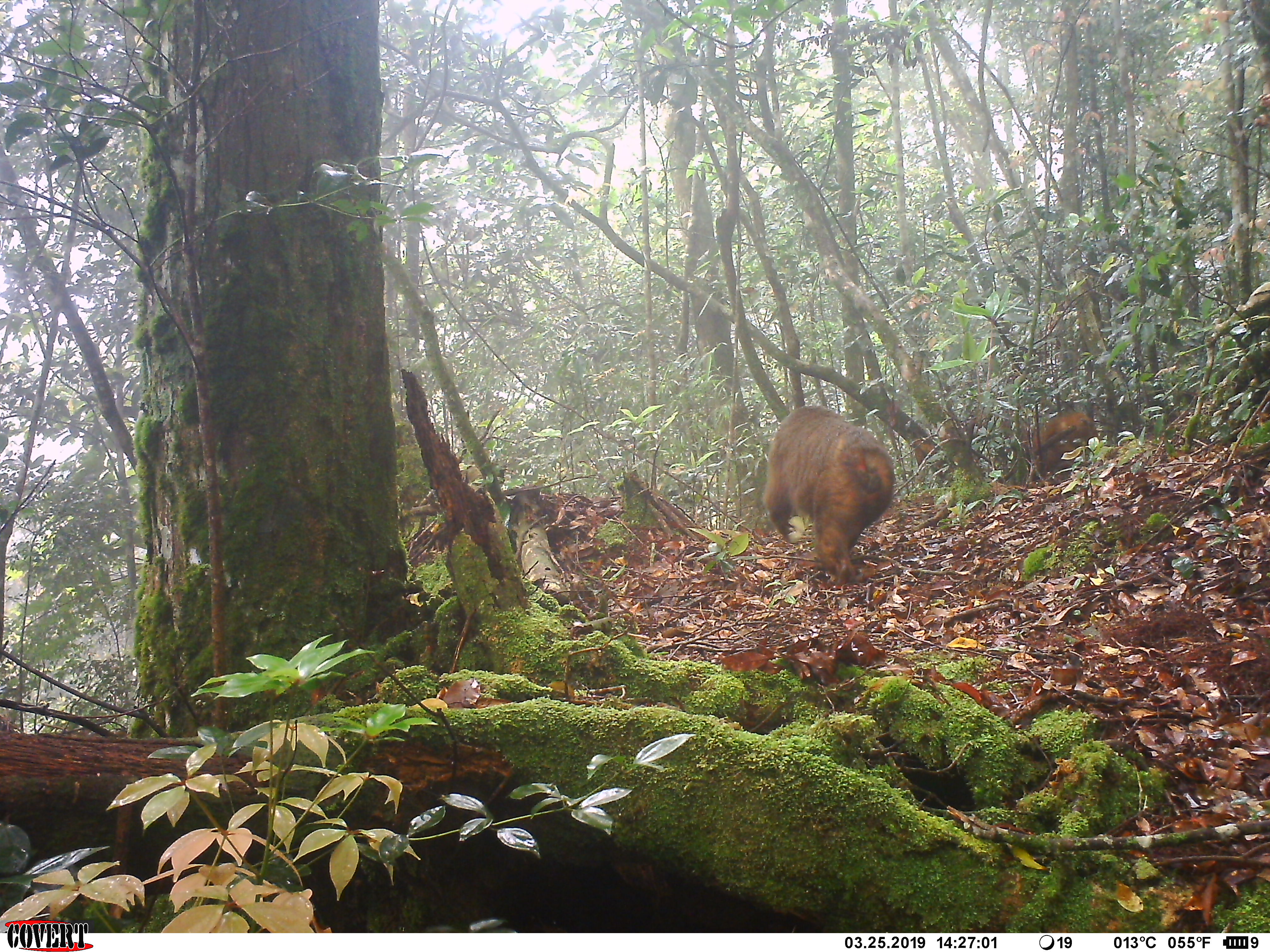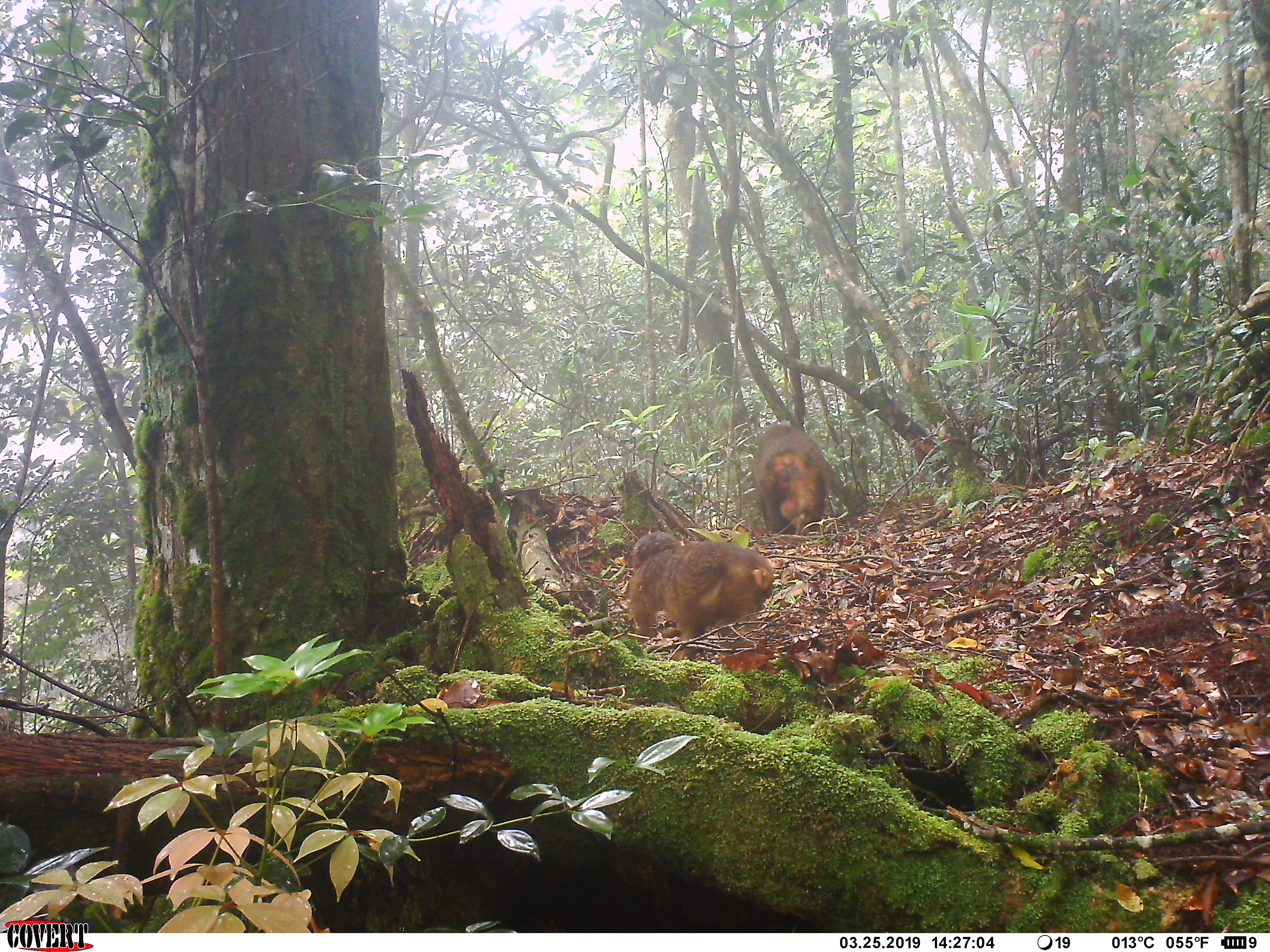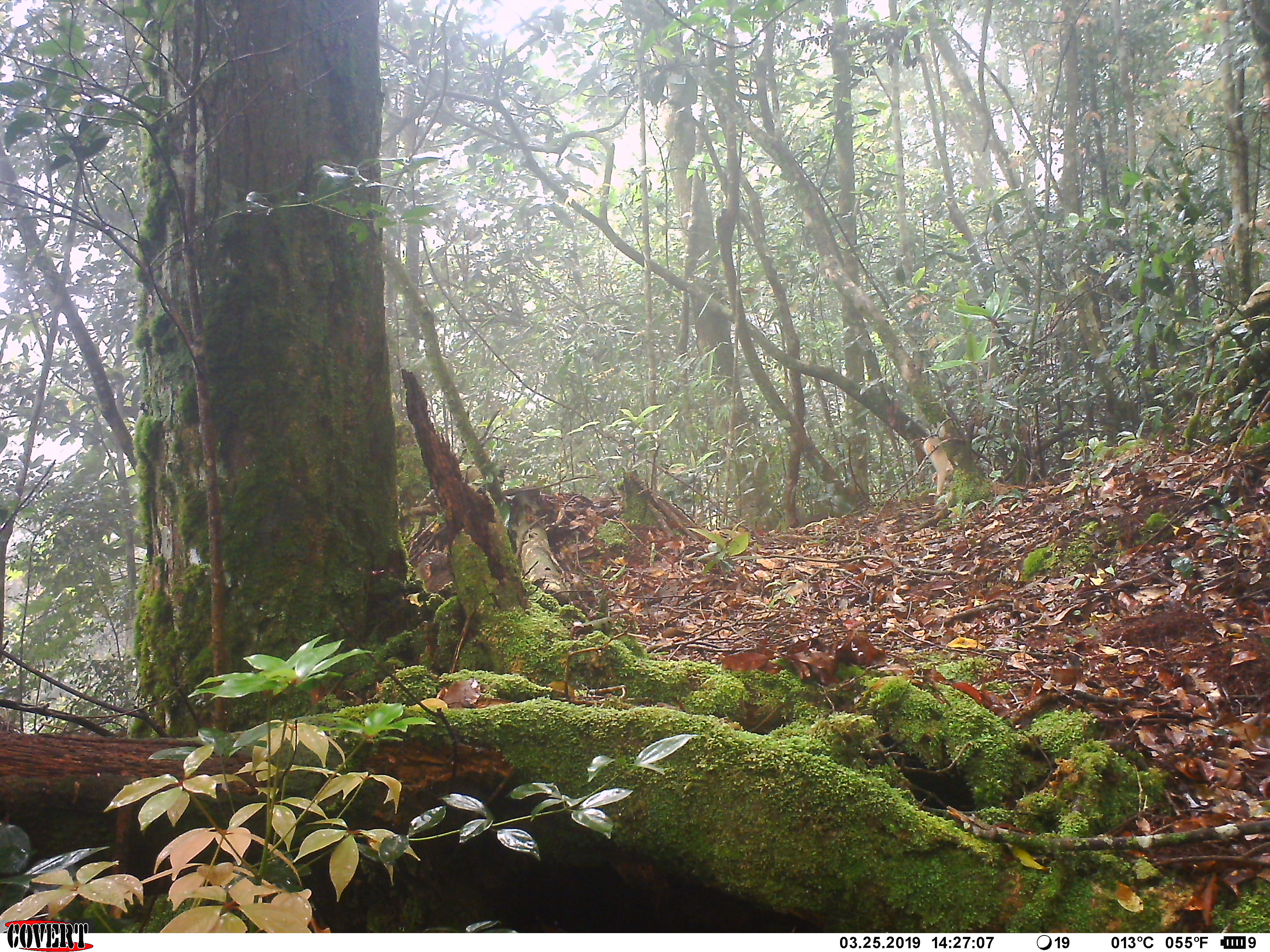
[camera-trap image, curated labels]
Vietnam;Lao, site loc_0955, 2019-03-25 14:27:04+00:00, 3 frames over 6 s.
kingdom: Animalia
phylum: Chordata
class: Mammalia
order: Primates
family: Cercopithecidae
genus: Macaca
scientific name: Macaca arctoides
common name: stump-tailed macaque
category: stump tailed macaque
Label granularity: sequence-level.